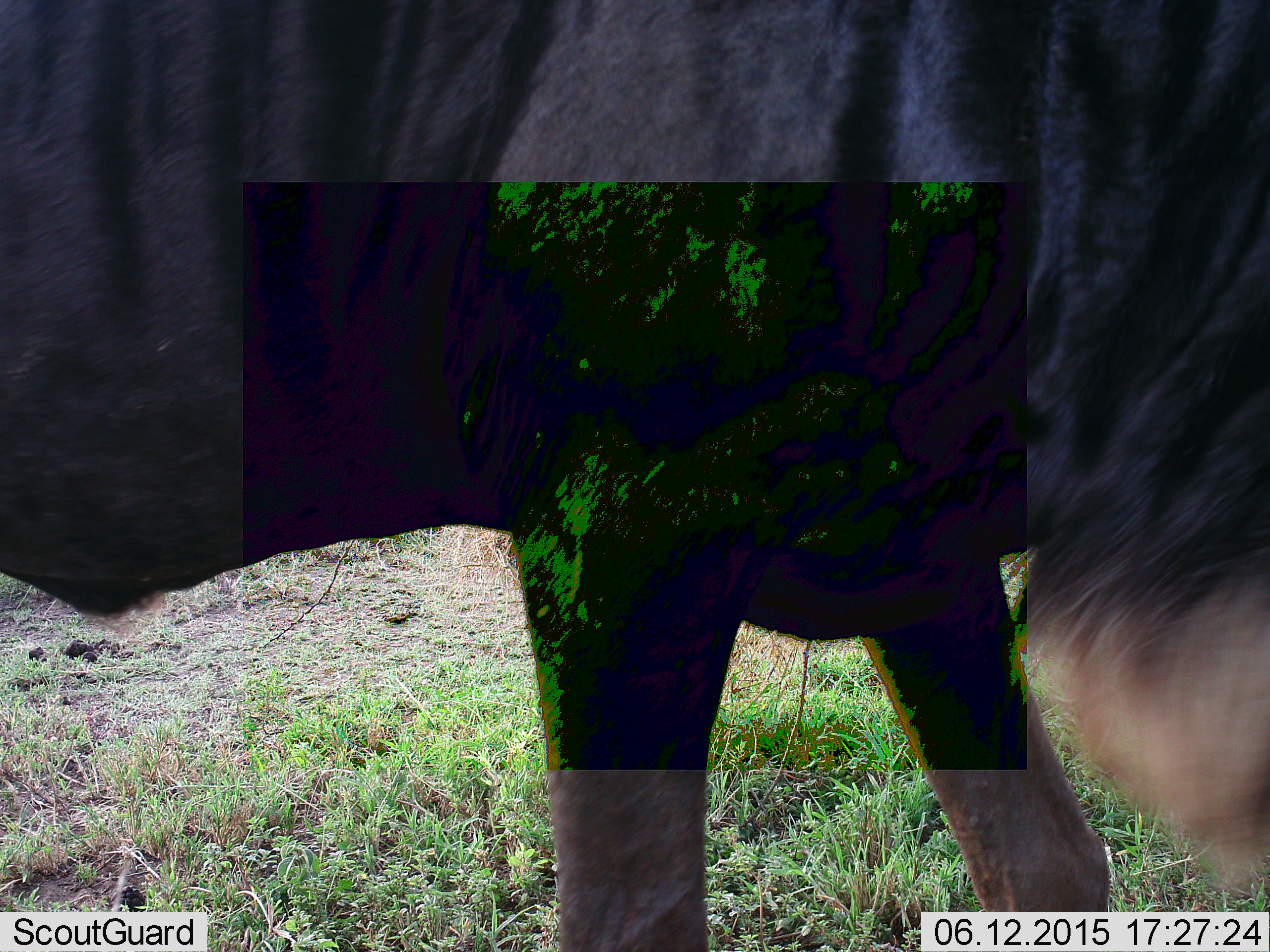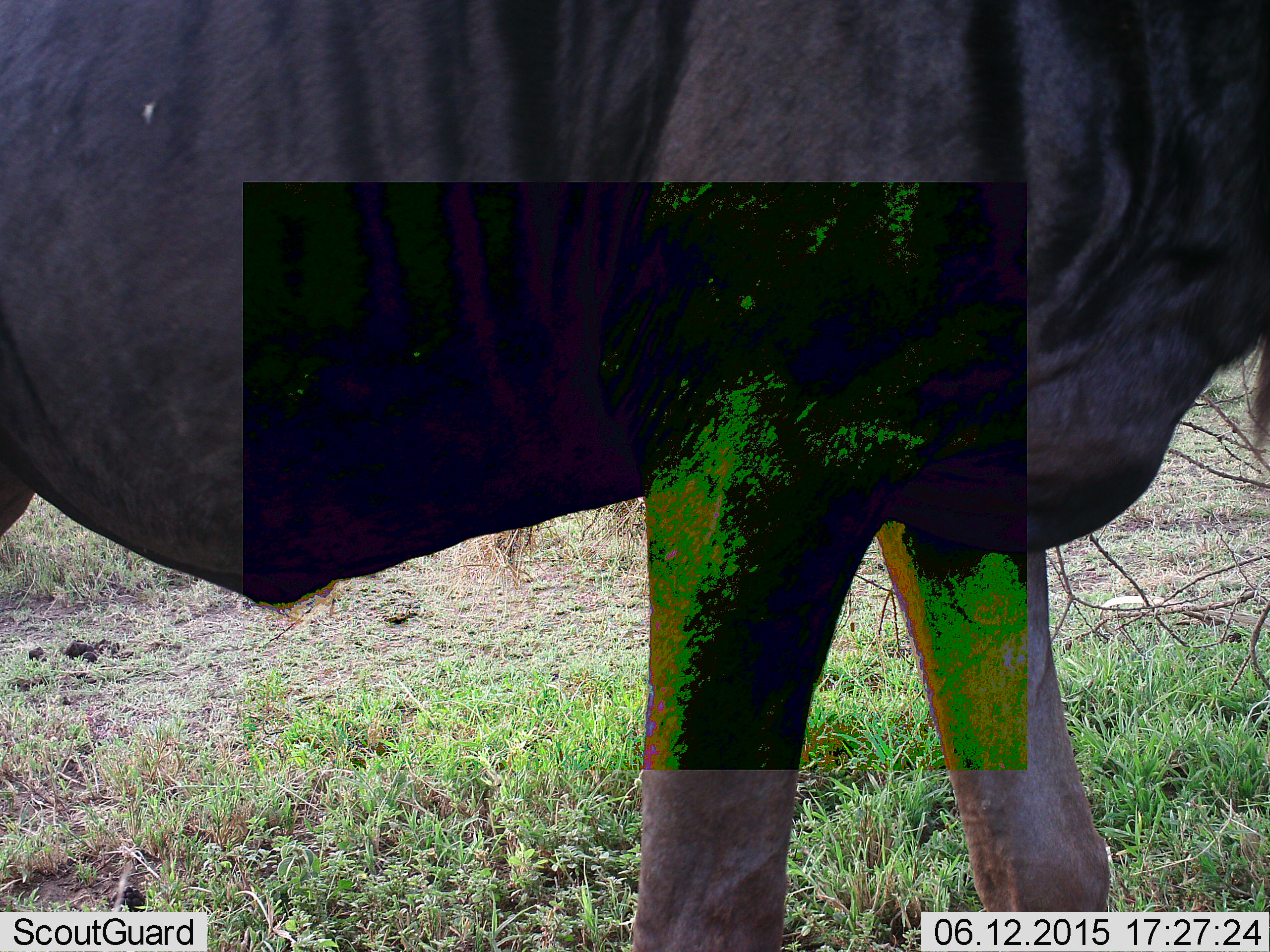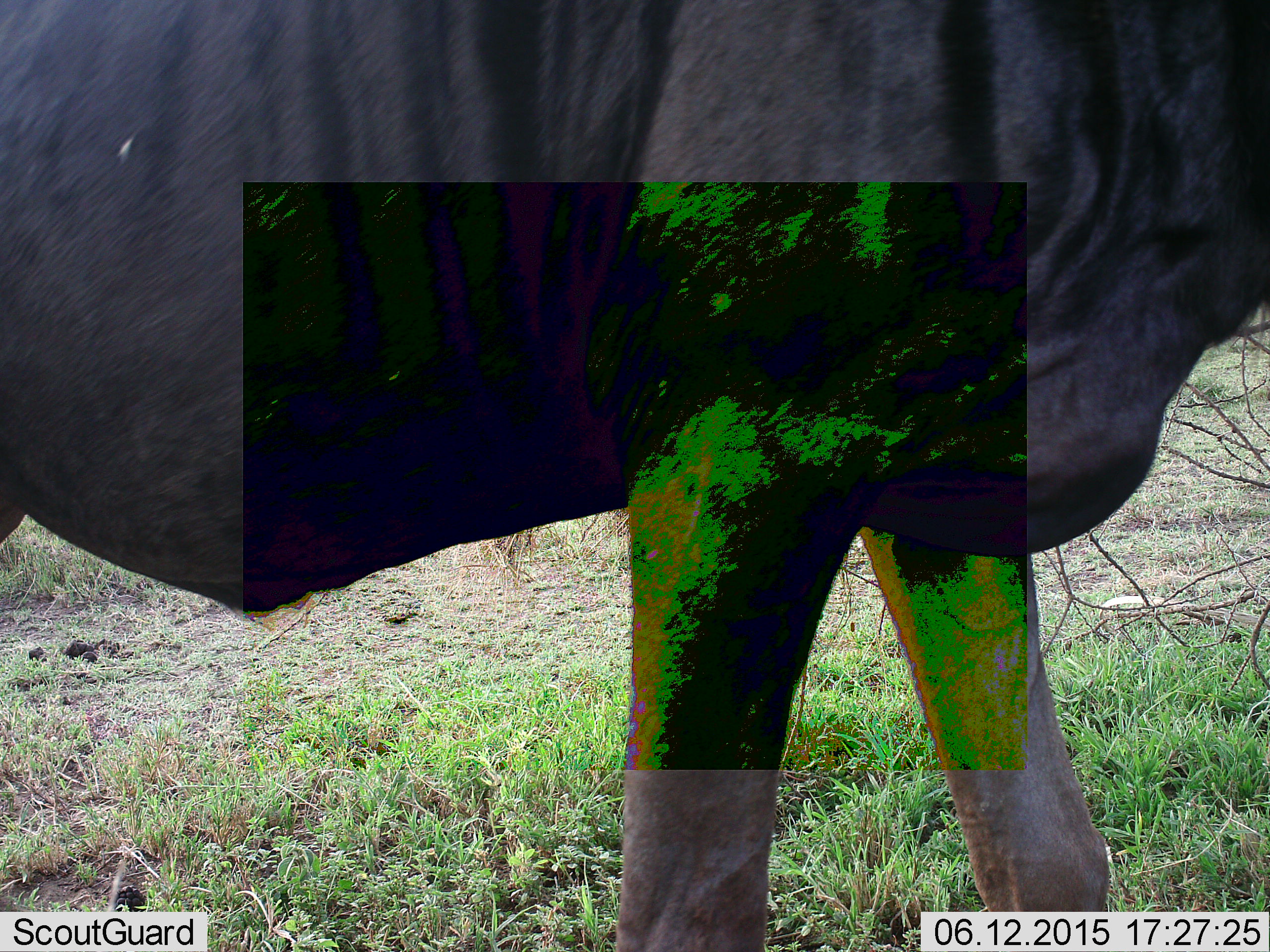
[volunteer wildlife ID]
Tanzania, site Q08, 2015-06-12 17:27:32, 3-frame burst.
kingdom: Animalia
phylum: Chordata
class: Mammalia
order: Artiodactyla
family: Bovidae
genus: Connochaetes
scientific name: Connochaetes taurinus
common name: blue wildebeest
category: wildebeest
Wildebeest (blue wildebeest) (Connochaetes taurinus), count 1. Behavior (volunteer vote fractions): standing 30%, resting 0%, moving 30%, interacting 0%. Young present (vote fraction): 0%. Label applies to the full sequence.